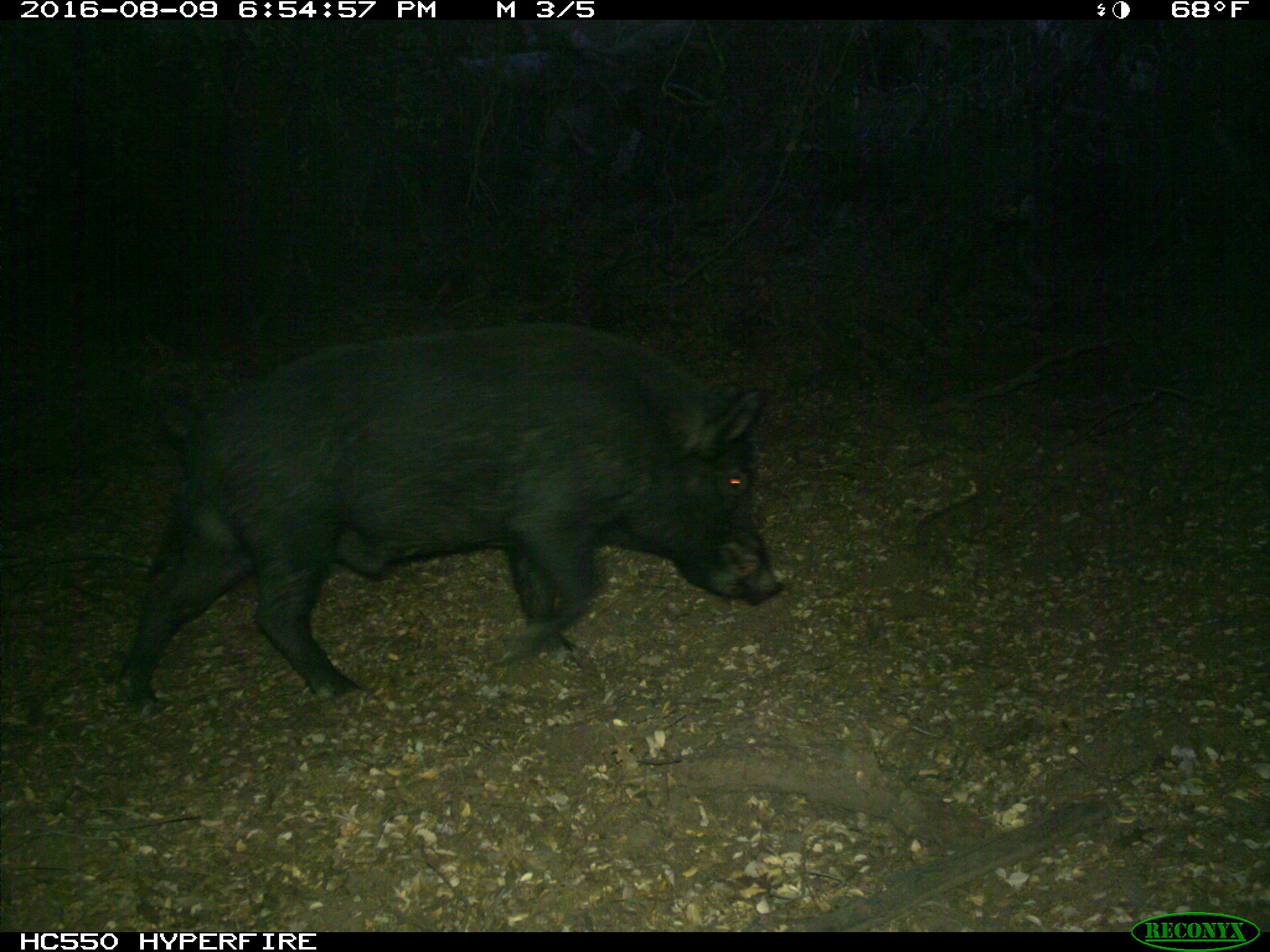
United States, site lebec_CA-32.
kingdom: Animalia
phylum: Chordata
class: Mammalia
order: Artiodactyla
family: Suidae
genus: Sus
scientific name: Sus scrofa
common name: wild boar